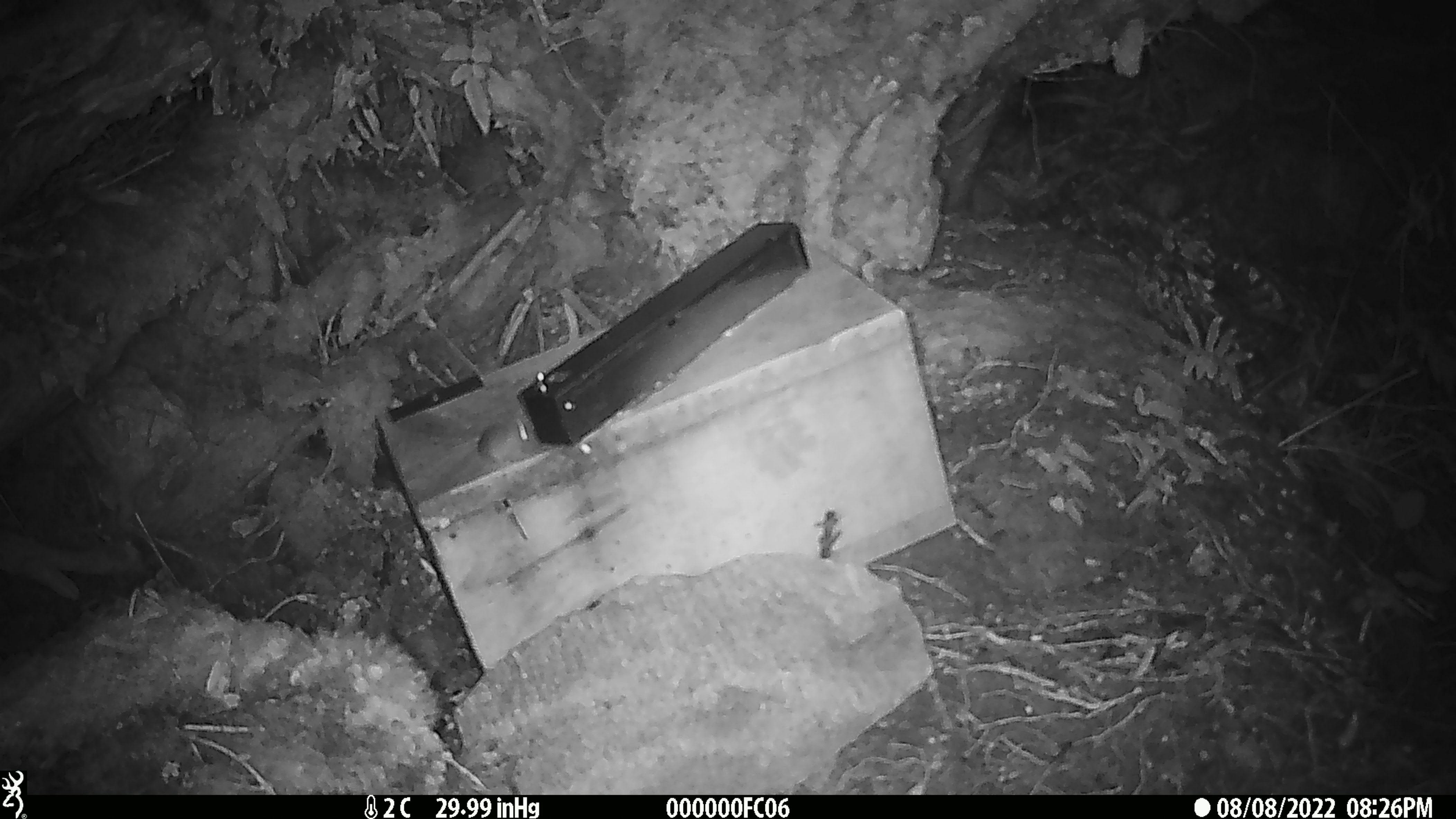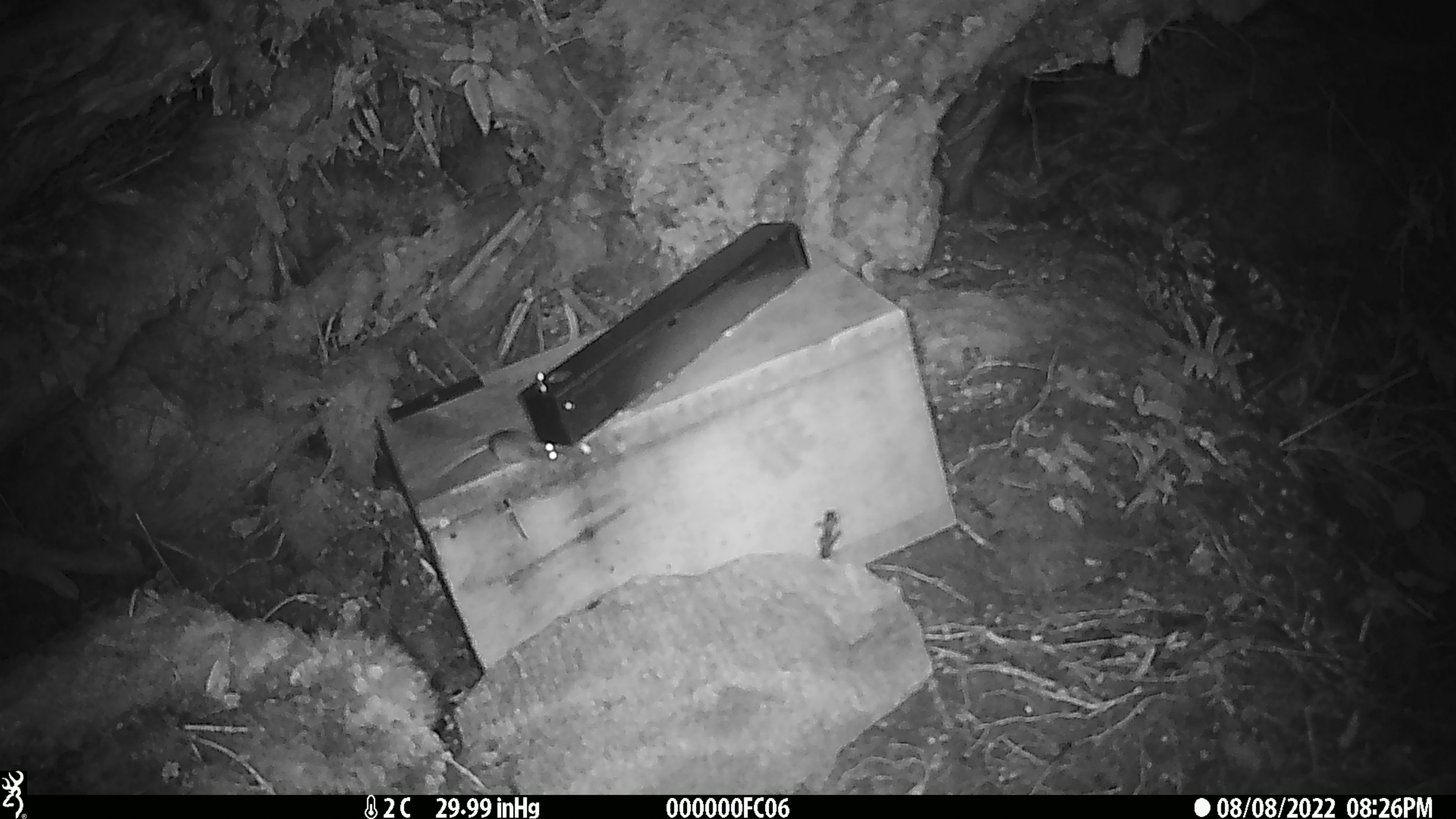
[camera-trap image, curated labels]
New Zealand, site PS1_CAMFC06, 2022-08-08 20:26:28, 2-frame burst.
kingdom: Animalia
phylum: Chordata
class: Mammalia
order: Rodentia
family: Muridae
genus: Mus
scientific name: Mus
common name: mouse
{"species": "mouse (Mus)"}